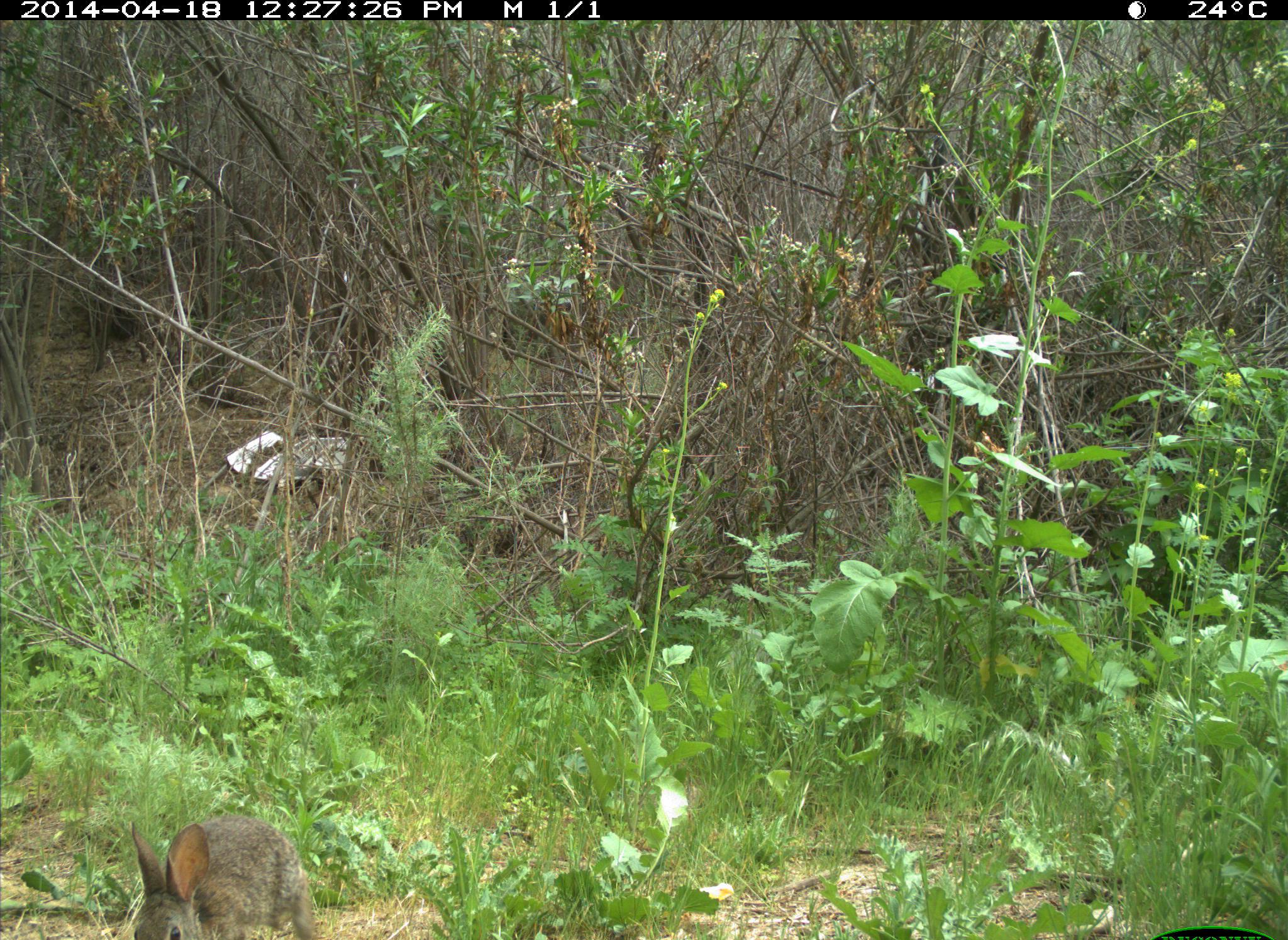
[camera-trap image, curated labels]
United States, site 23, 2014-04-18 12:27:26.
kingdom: Animalia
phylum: Chordata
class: Mammalia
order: Lagomorpha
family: Leporidae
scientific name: Leporidae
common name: rabbits and hares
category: rabbit